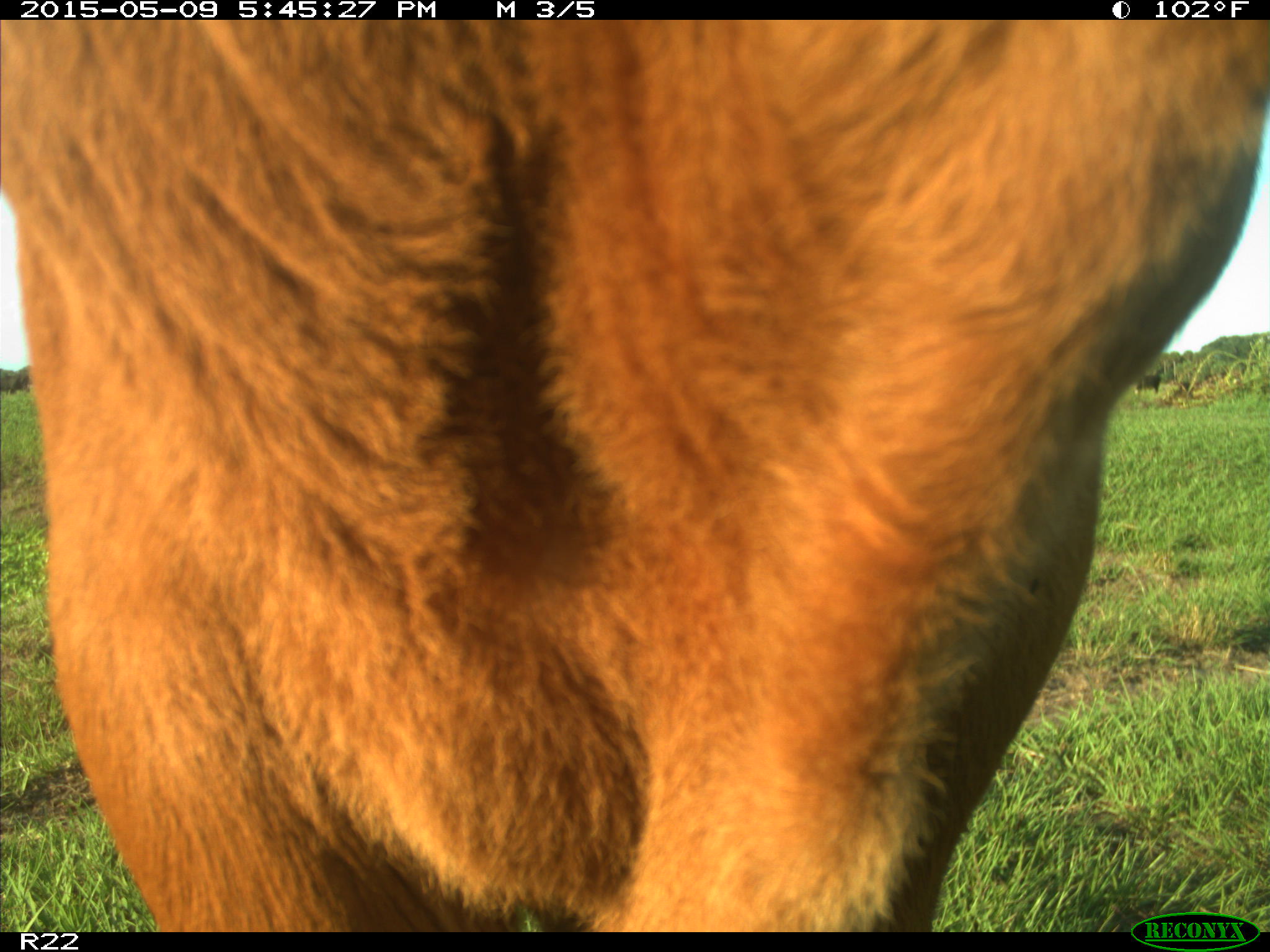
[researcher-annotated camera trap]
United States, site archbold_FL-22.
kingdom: Animalia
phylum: Chordata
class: Mammalia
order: Artiodactyla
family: Bovidae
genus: Bos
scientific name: Bos taurus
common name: domestic cow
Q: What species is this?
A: Bos taurus (domestic cow).